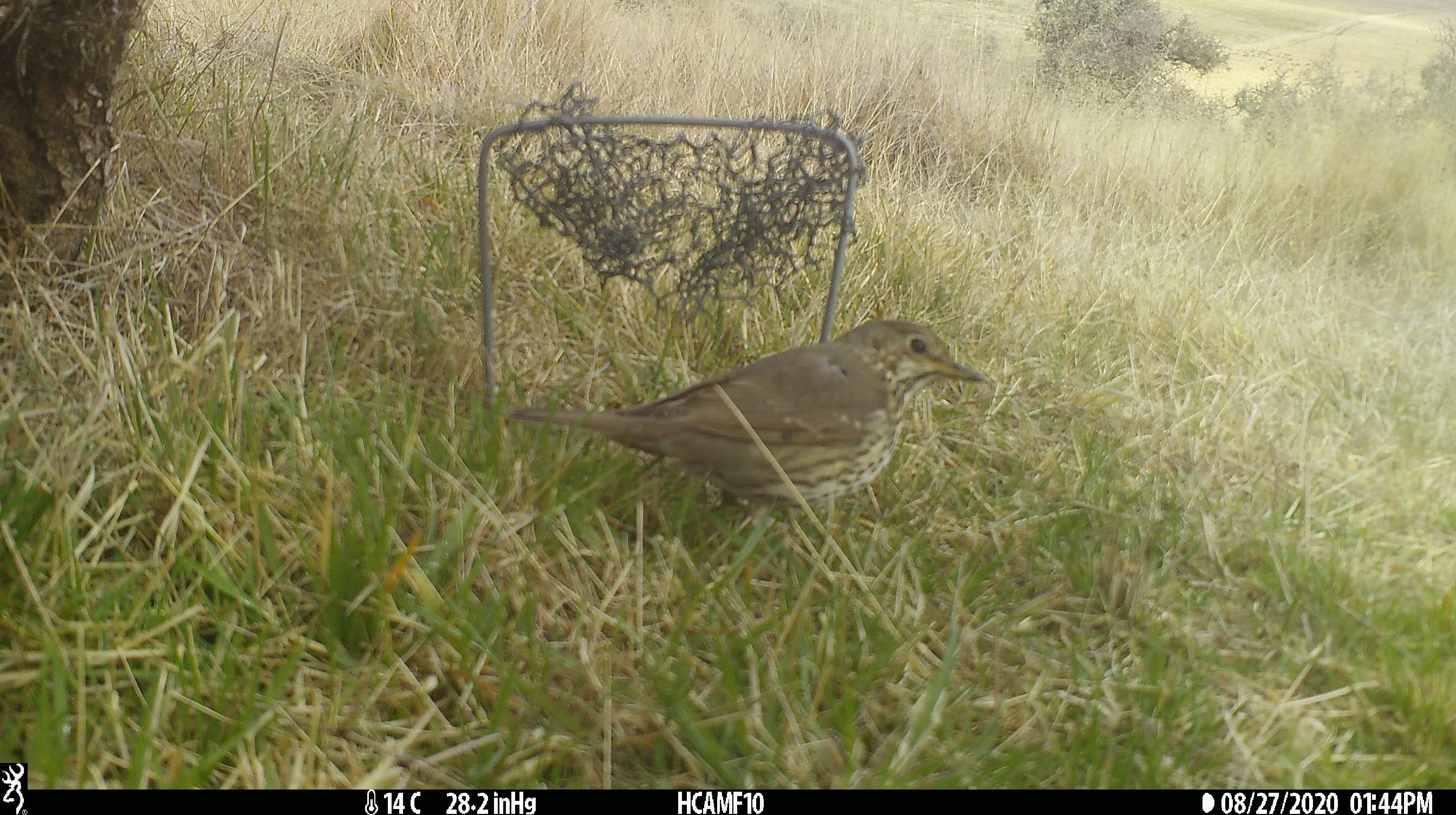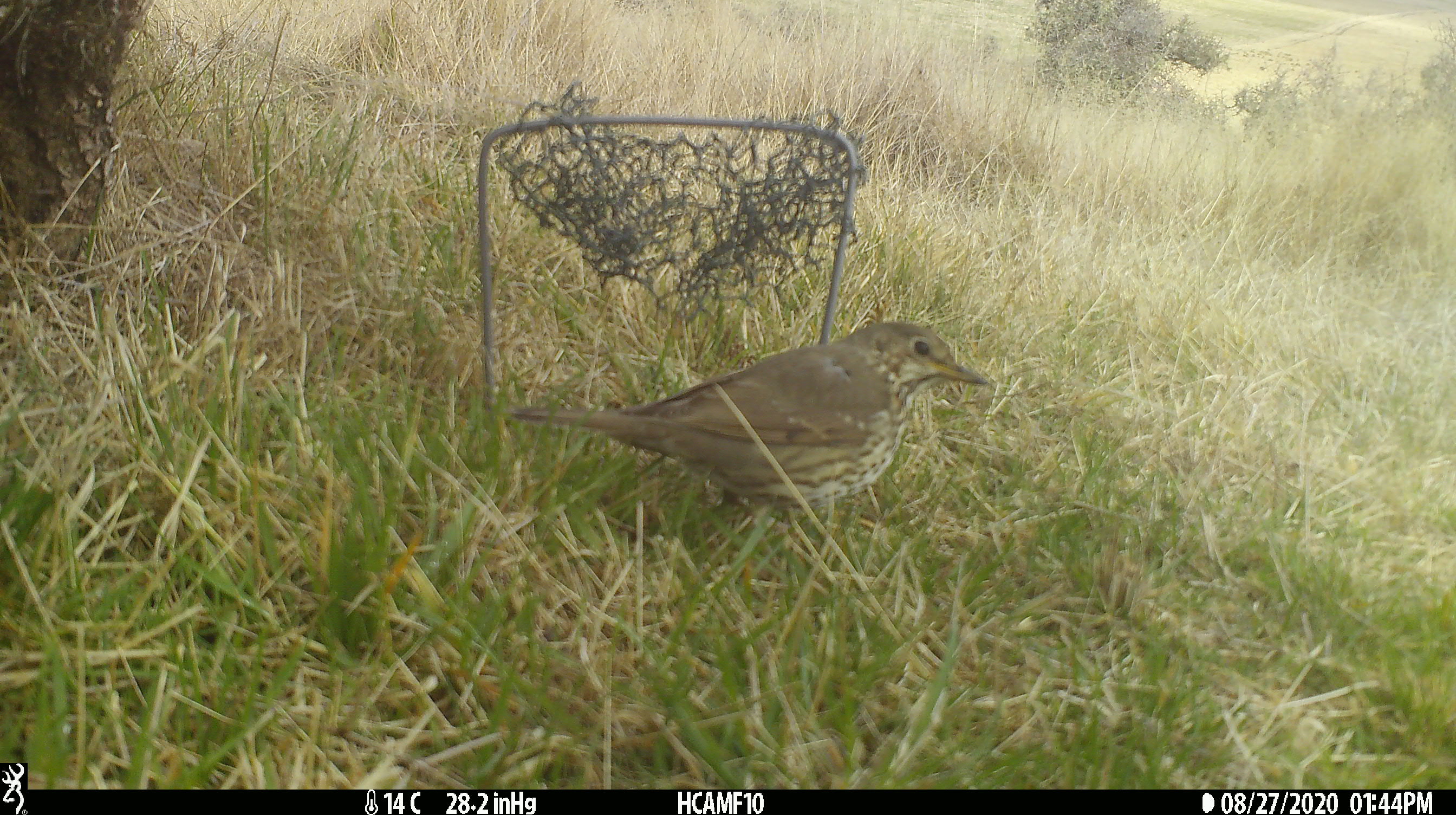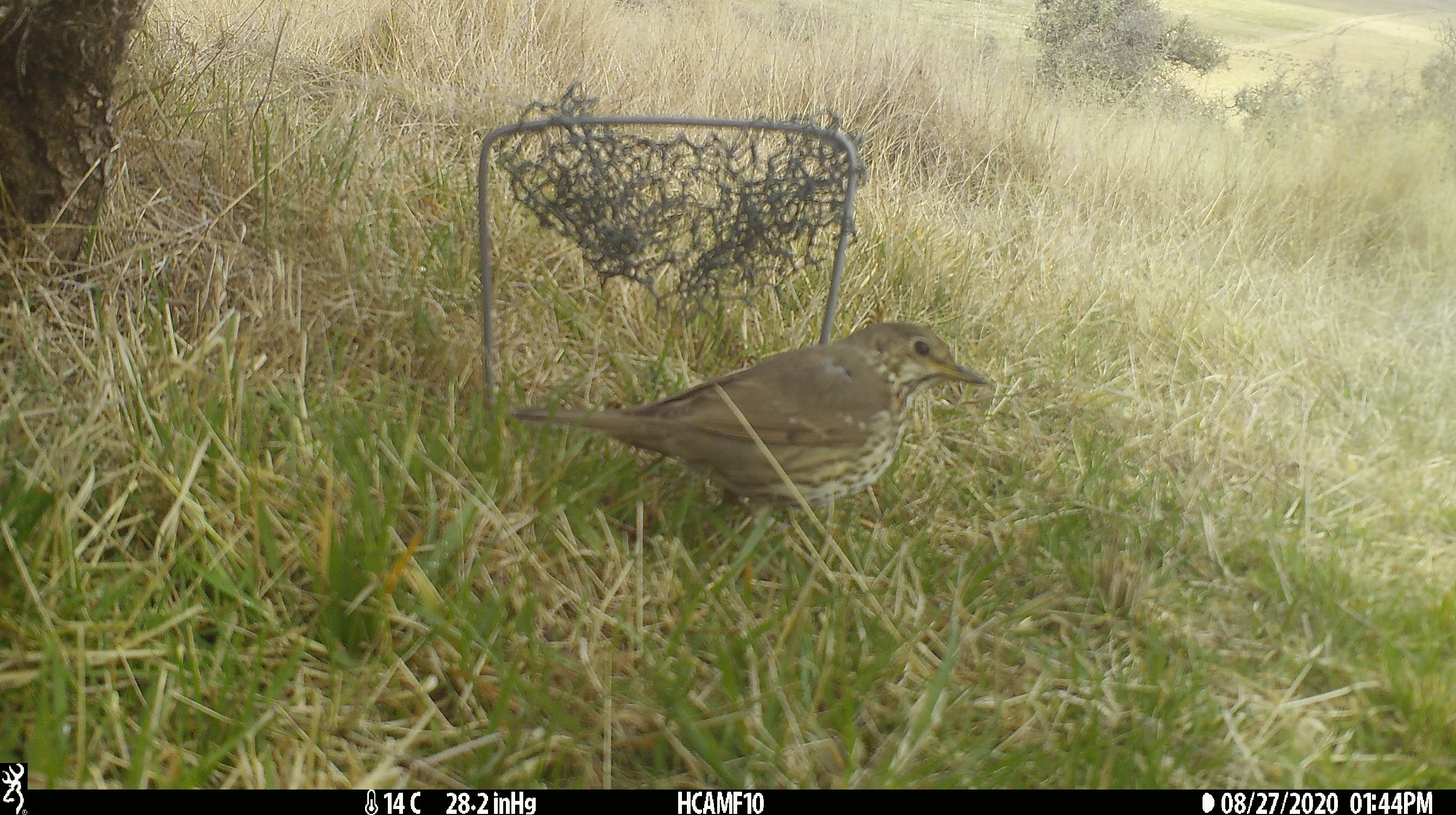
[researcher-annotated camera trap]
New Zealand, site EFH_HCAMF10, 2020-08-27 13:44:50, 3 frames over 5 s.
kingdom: Animalia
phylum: Chordata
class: Aves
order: Passeriformes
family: Turdidae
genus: Turdus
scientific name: Turdus philomelos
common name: song thrush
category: thrush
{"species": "thrush (song thrush) (Turdus philomelos)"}